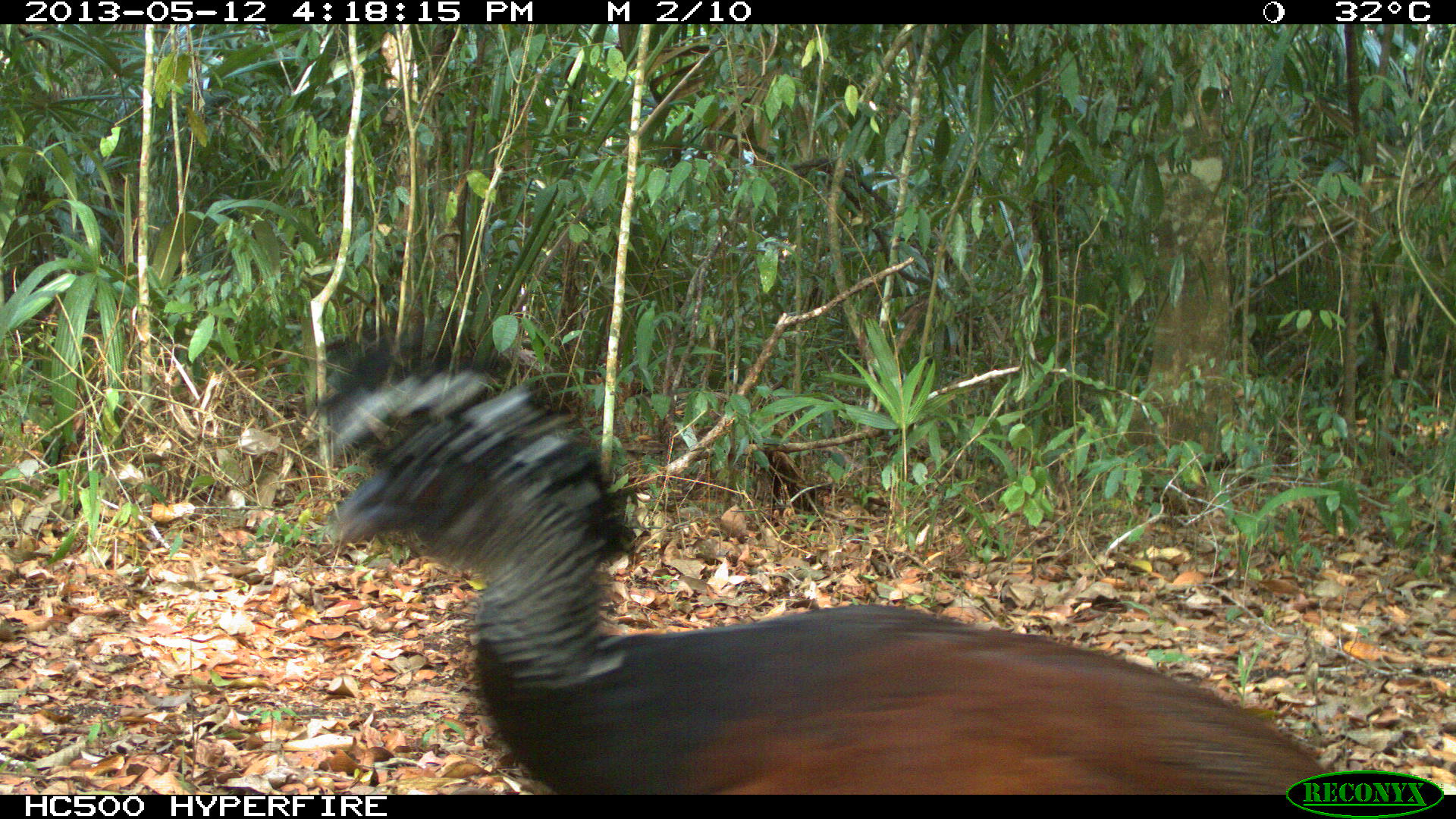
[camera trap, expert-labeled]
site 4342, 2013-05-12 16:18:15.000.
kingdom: Animalia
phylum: Chordata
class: Aves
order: Galliformes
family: Cracidae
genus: Crax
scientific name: Crax rubra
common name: great curassow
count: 1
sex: female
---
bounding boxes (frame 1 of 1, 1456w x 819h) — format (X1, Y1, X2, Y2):
crax rubra: (303, 328, 1336, 790)